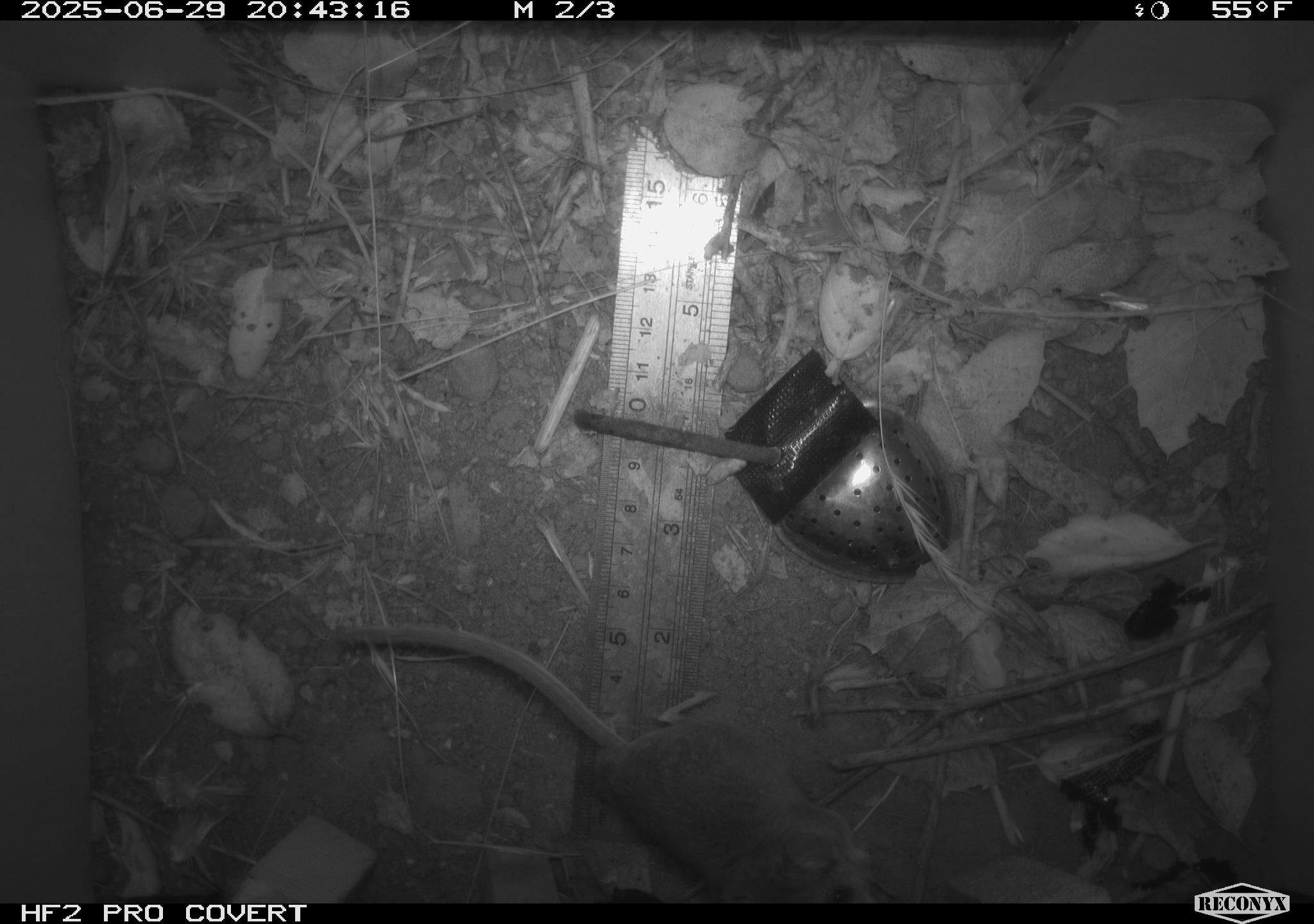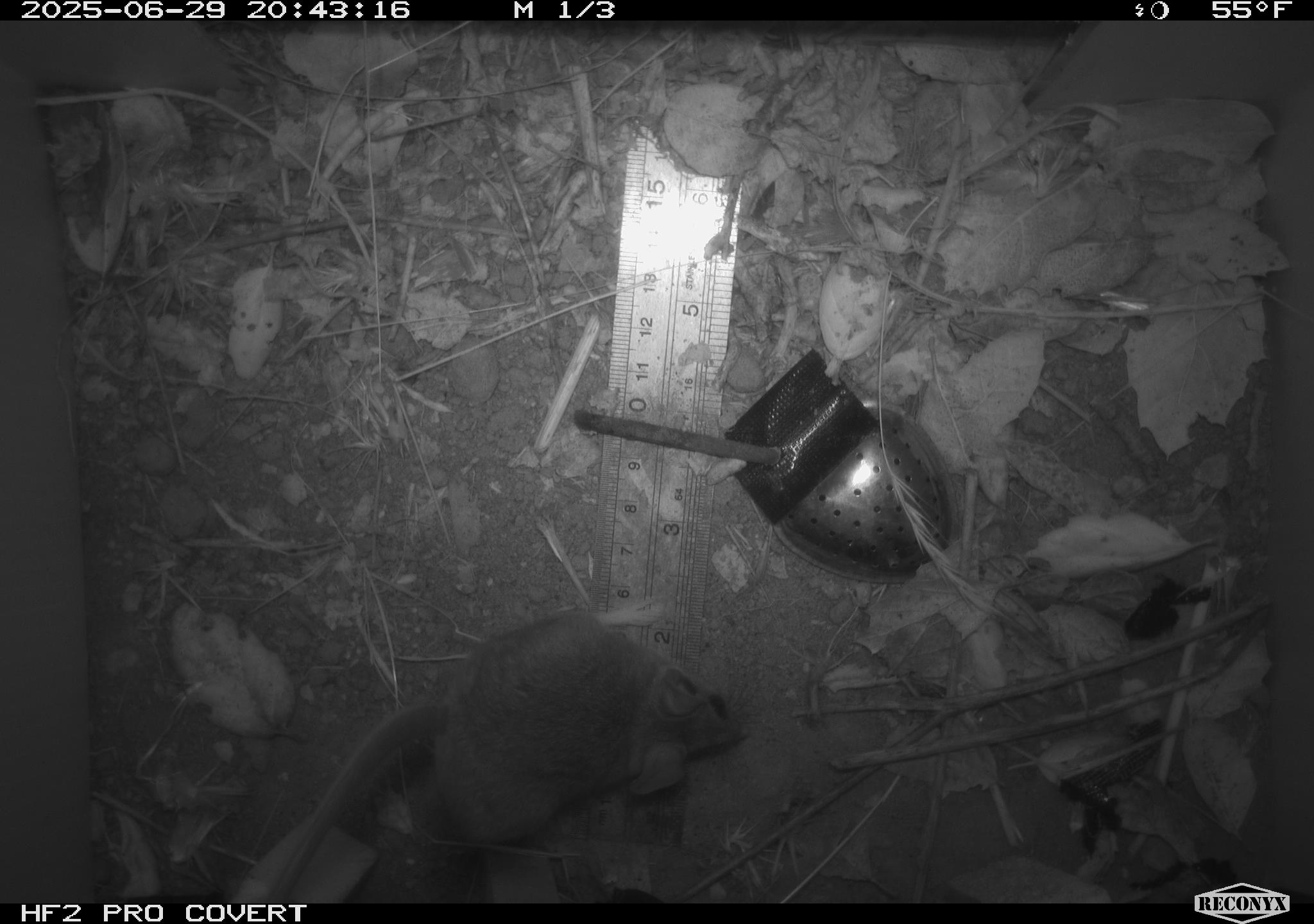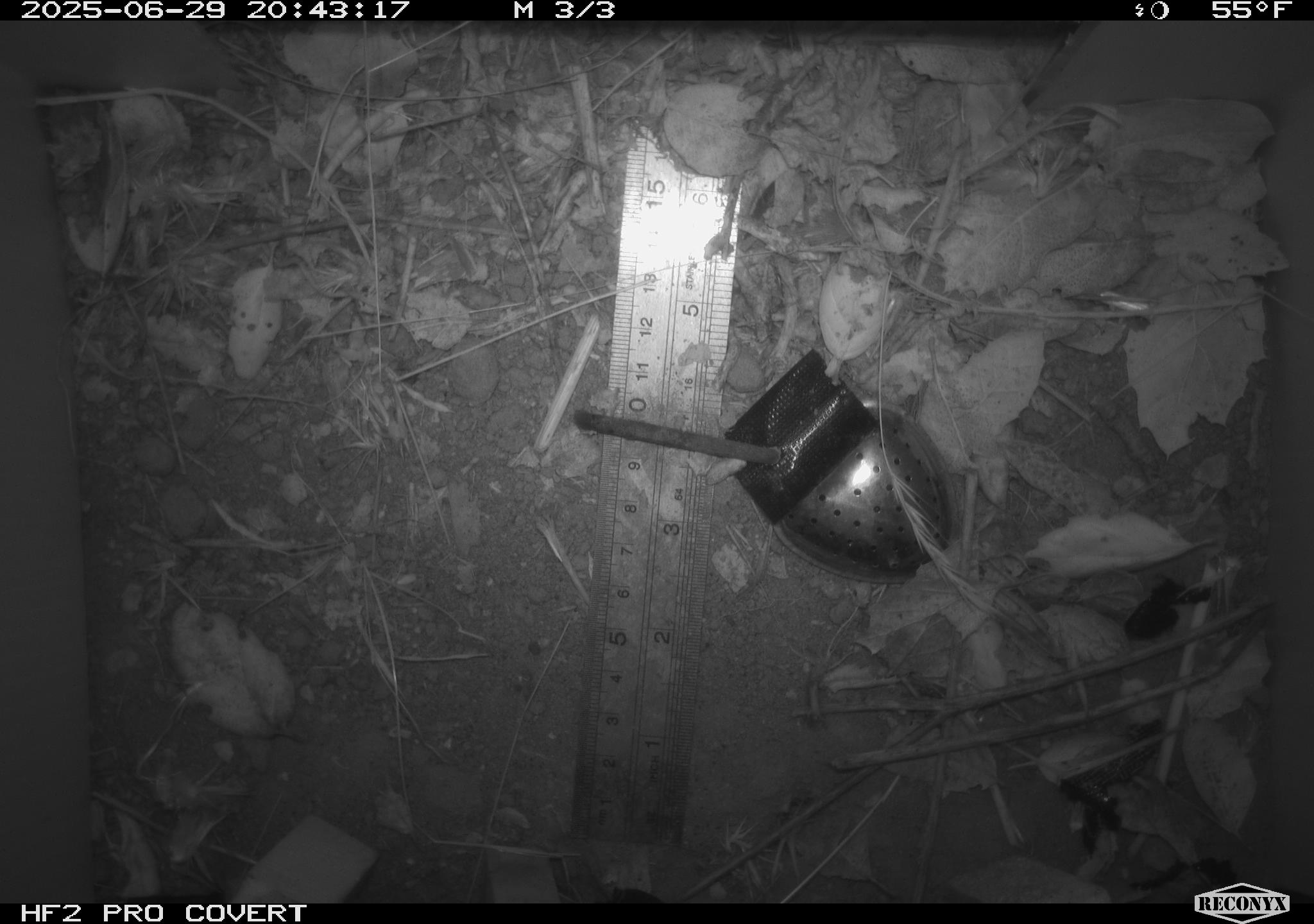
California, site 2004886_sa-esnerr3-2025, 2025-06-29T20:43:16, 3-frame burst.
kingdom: Animalia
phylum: Chordata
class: Mammalia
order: Rodentia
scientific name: Rodentia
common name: rodent